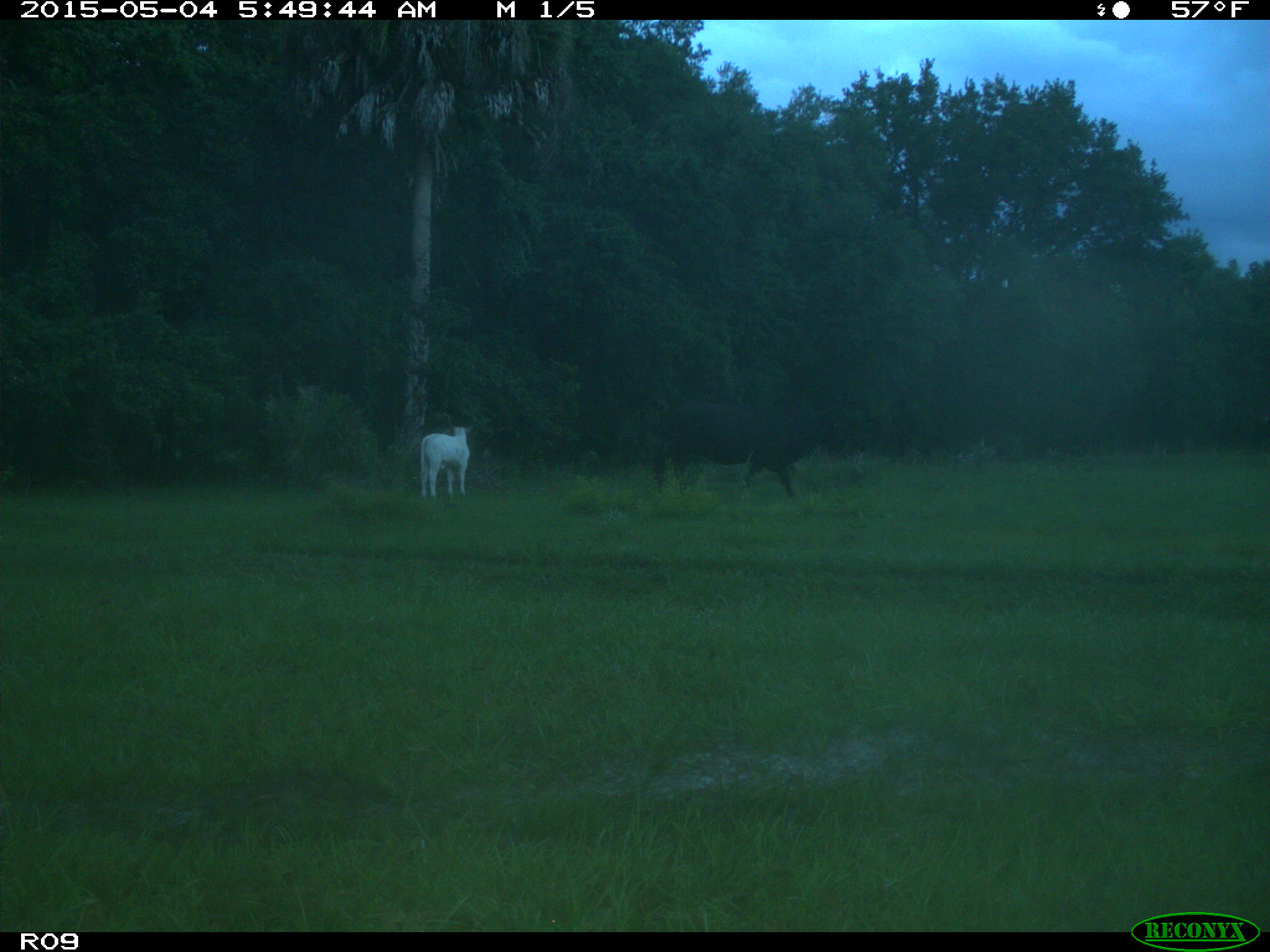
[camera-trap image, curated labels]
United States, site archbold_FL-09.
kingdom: Animalia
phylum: Chordata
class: Mammalia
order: Artiodactyla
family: Bovidae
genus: Bos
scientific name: Bos taurus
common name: domestic cow